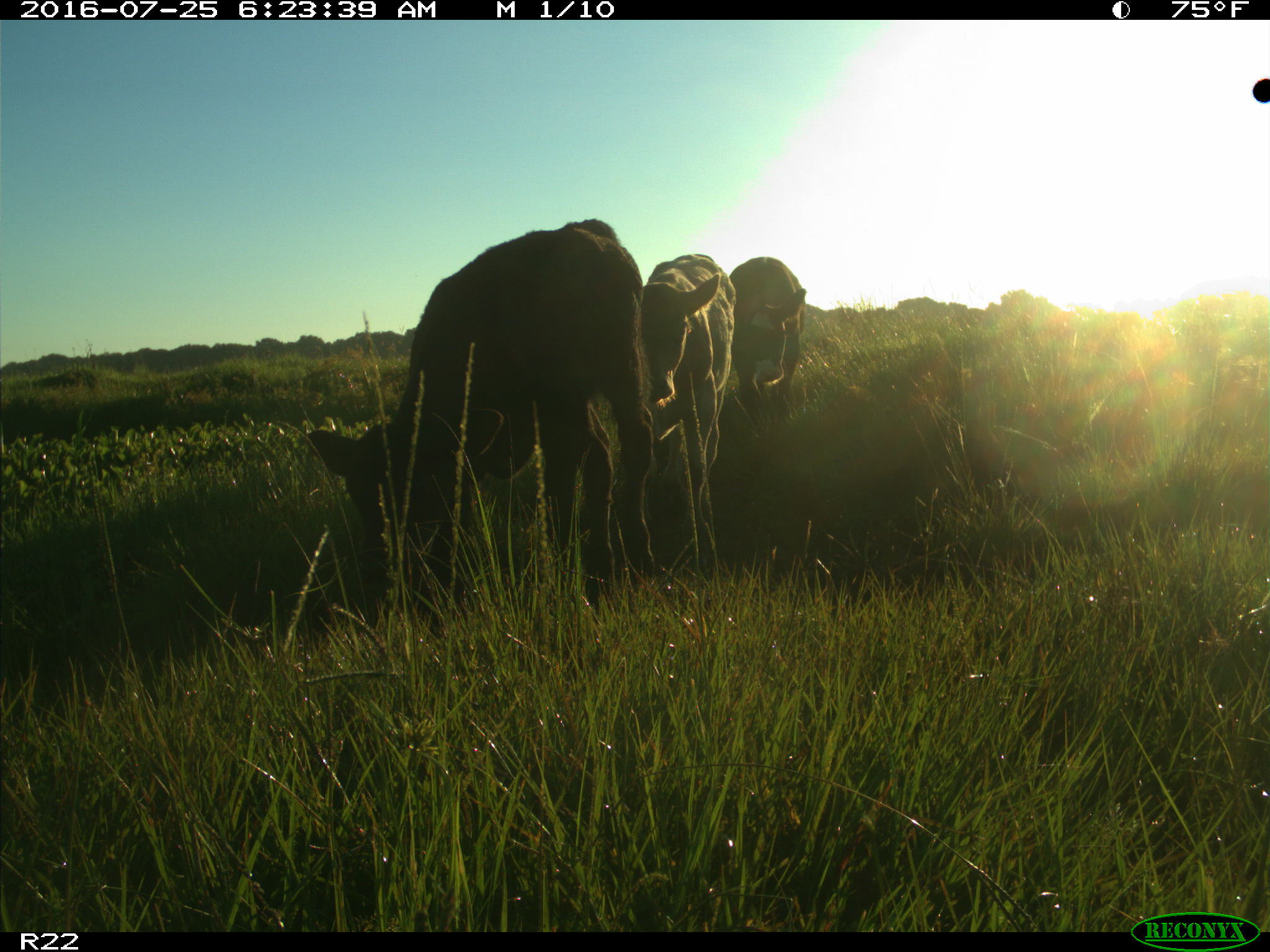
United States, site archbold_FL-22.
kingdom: Animalia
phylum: Chordata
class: Mammalia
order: Artiodactyla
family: Bovidae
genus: Bos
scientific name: Bos taurus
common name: domestic cow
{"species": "Bos taurus (domestic cow)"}